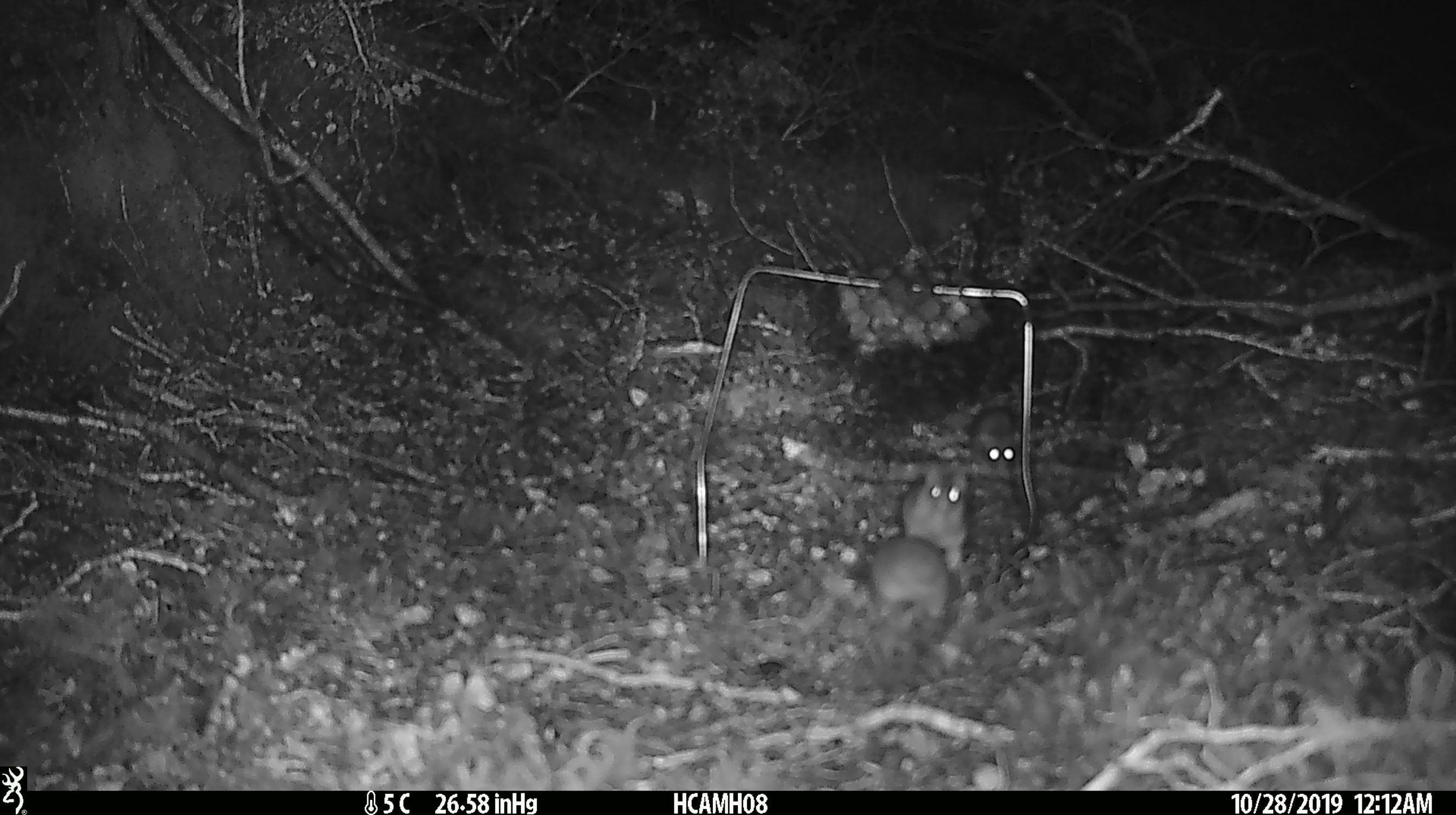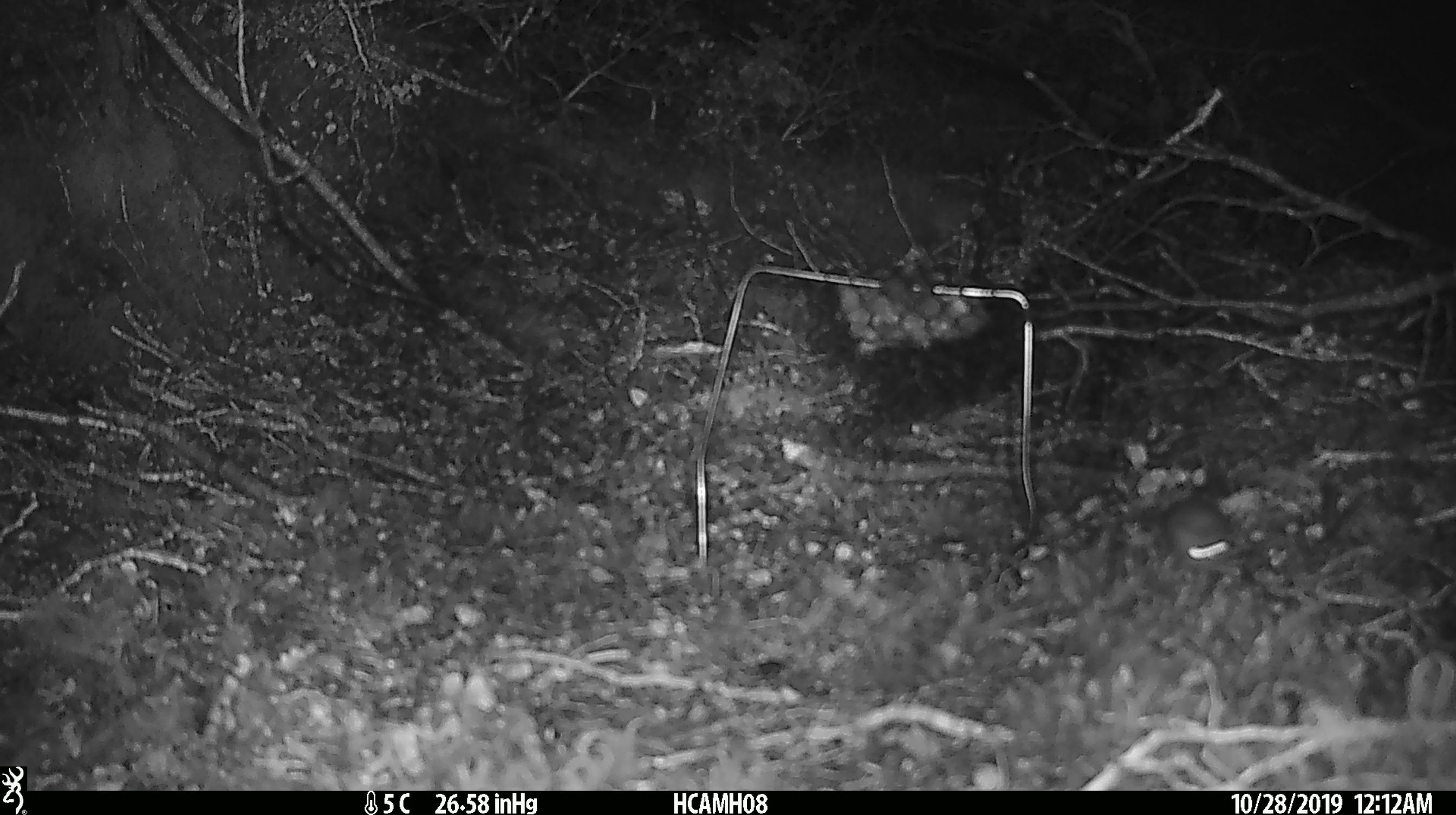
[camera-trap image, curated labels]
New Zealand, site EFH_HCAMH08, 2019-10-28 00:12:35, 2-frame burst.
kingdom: Animalia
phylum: Chordata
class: Mammalia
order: Rodentia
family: Muridae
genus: Mus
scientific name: Mus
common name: mouse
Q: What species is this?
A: Mouse (Mus).